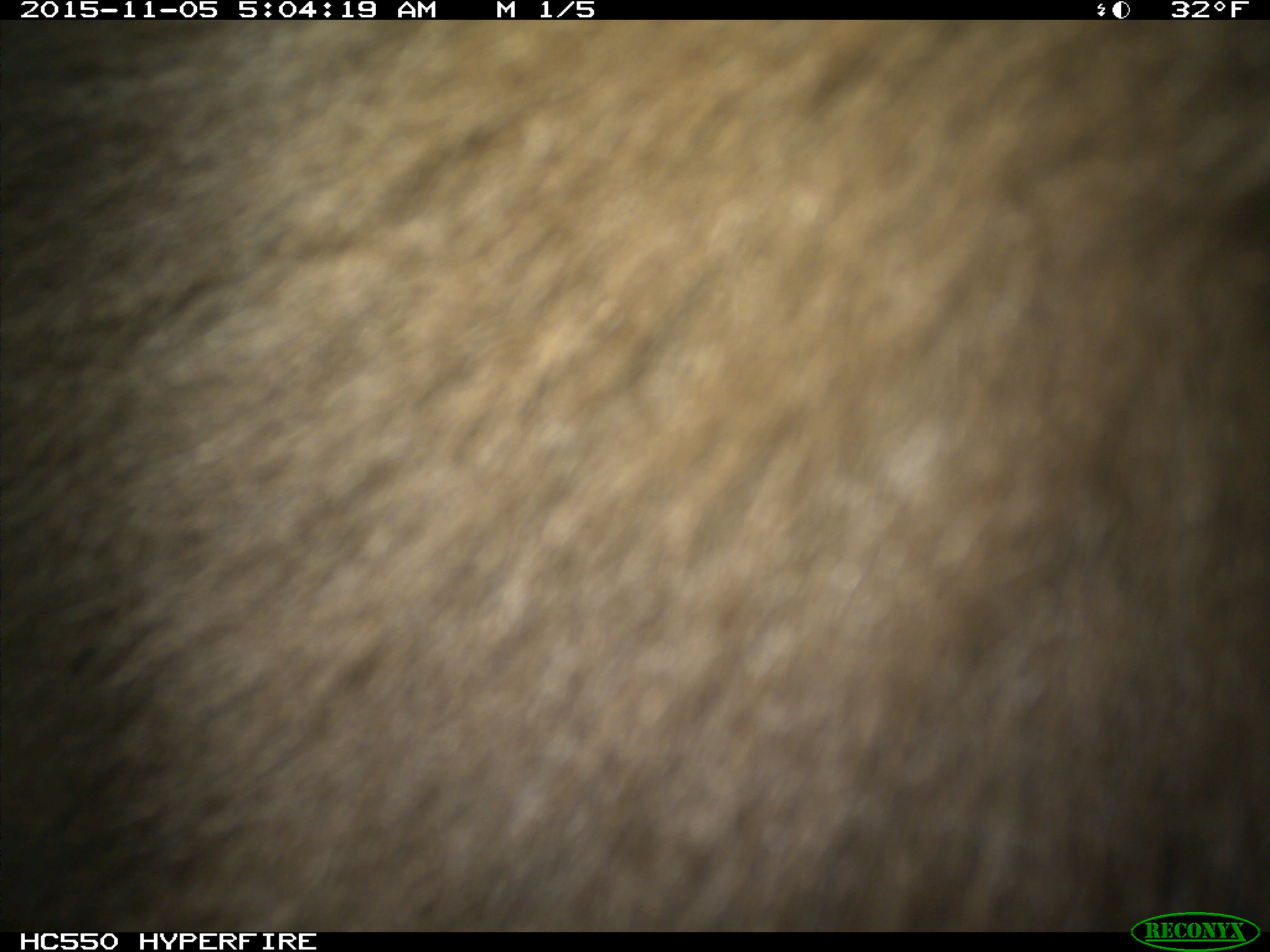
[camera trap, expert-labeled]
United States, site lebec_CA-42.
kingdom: Animalia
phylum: Chordata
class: Mammalia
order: Carnivora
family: Ursidae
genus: Ursus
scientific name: Ursus americanus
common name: american black bear